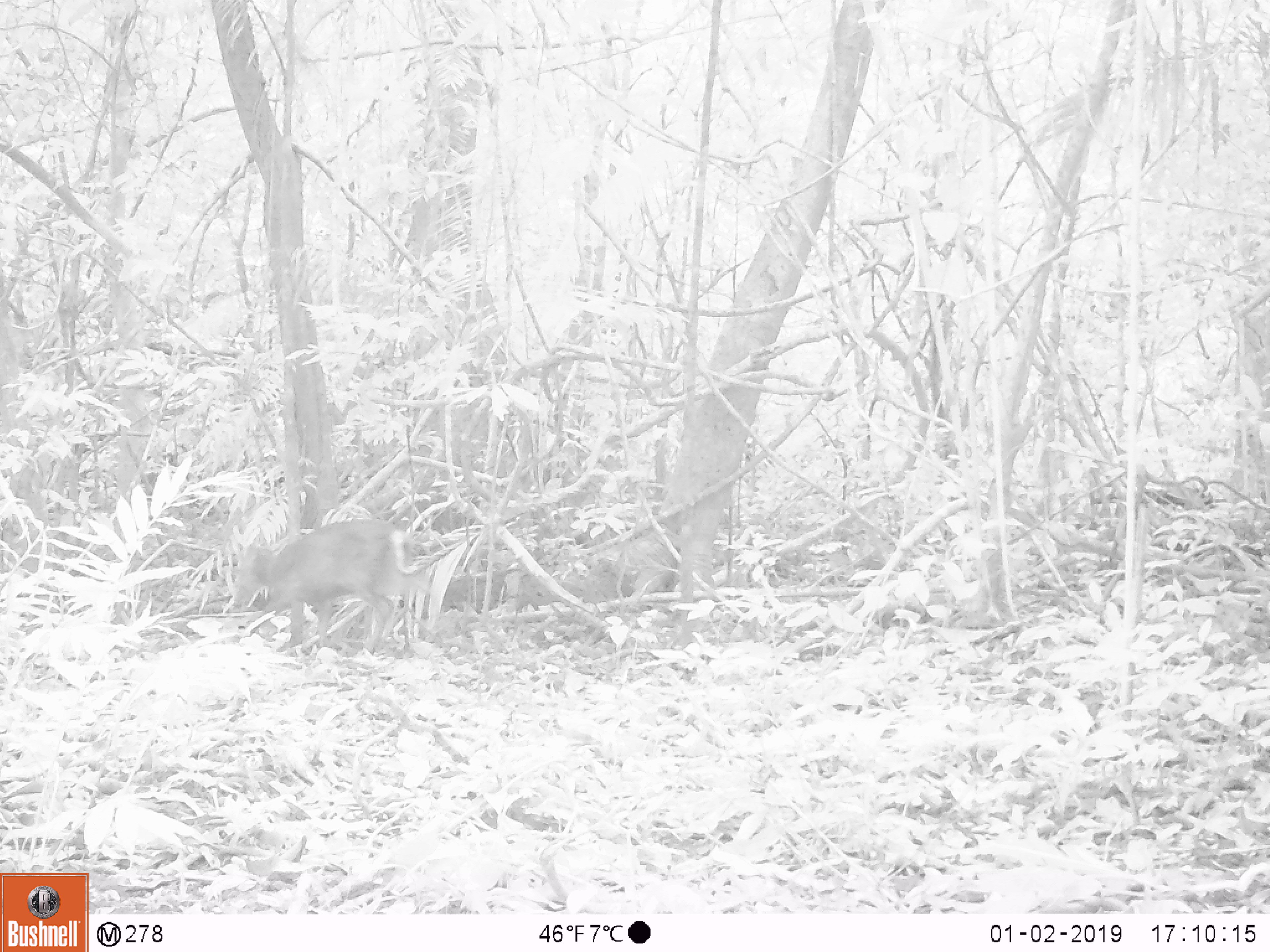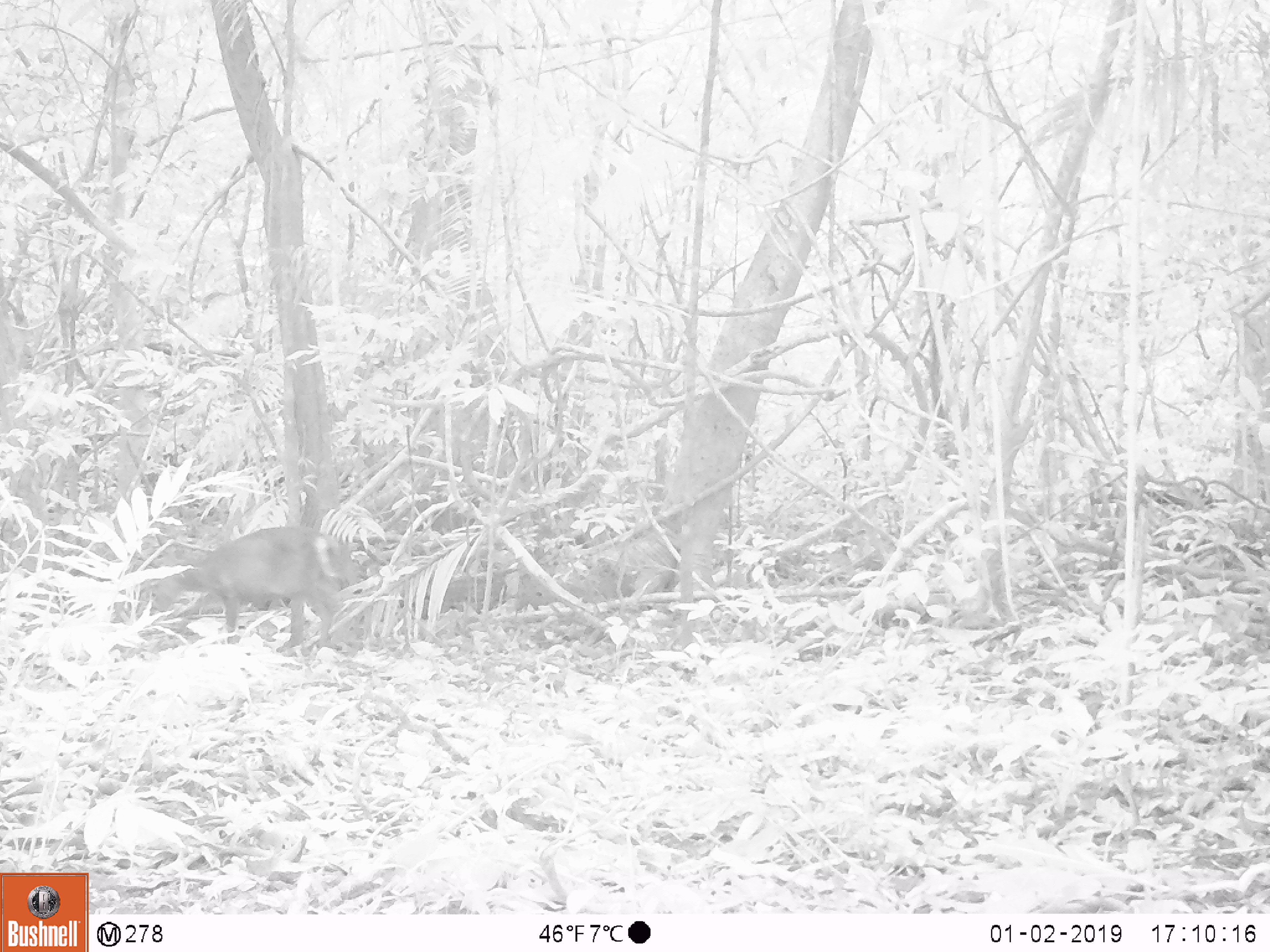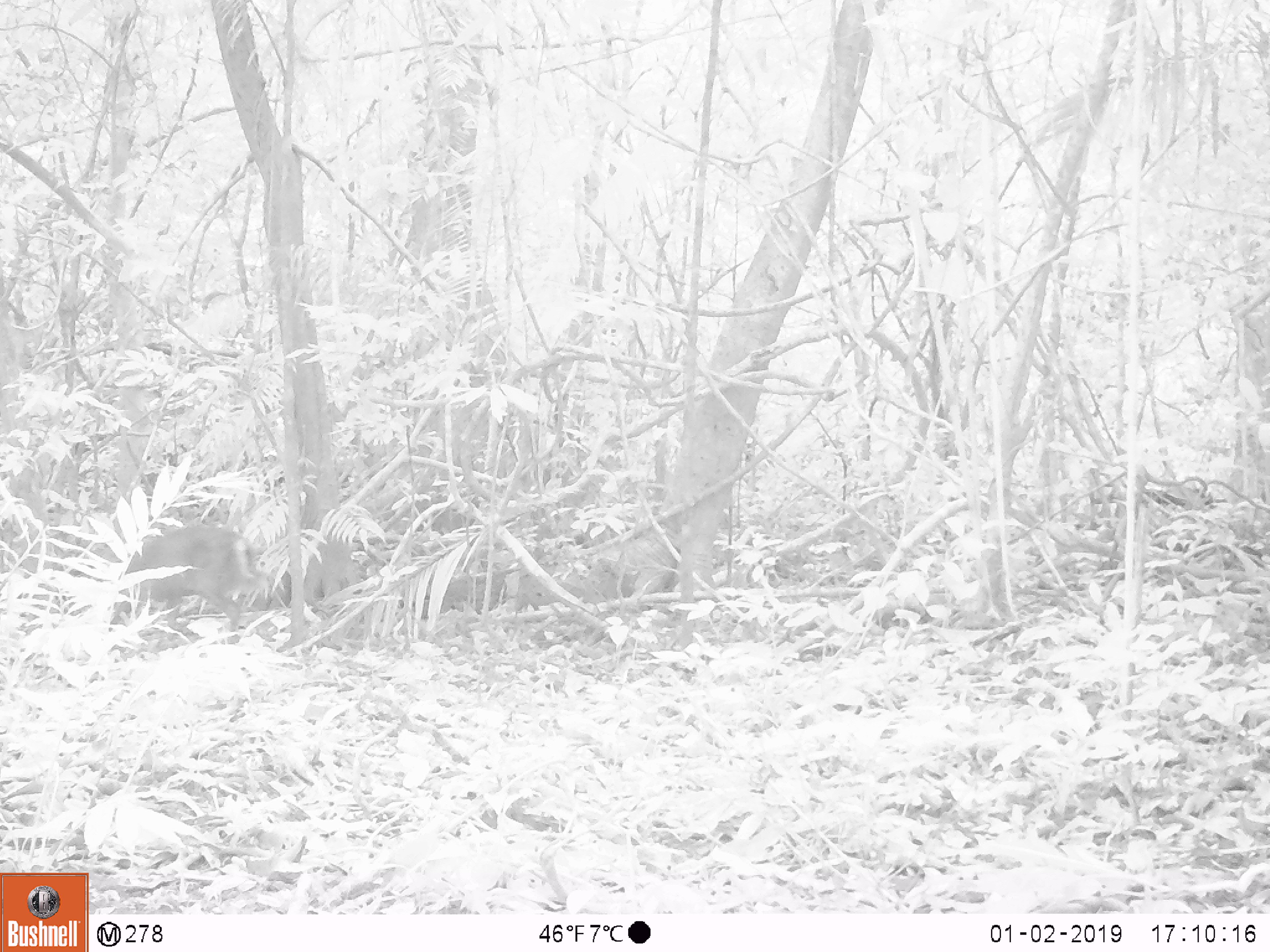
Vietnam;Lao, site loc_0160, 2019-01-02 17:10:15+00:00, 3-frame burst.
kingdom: Animalia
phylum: Chordata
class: Mammalia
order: Artiodactyla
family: Cervidae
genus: Muntiacus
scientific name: Muntiacus rooseveltorum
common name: roosevelt's muntjac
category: roosevelts muntjac group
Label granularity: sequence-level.